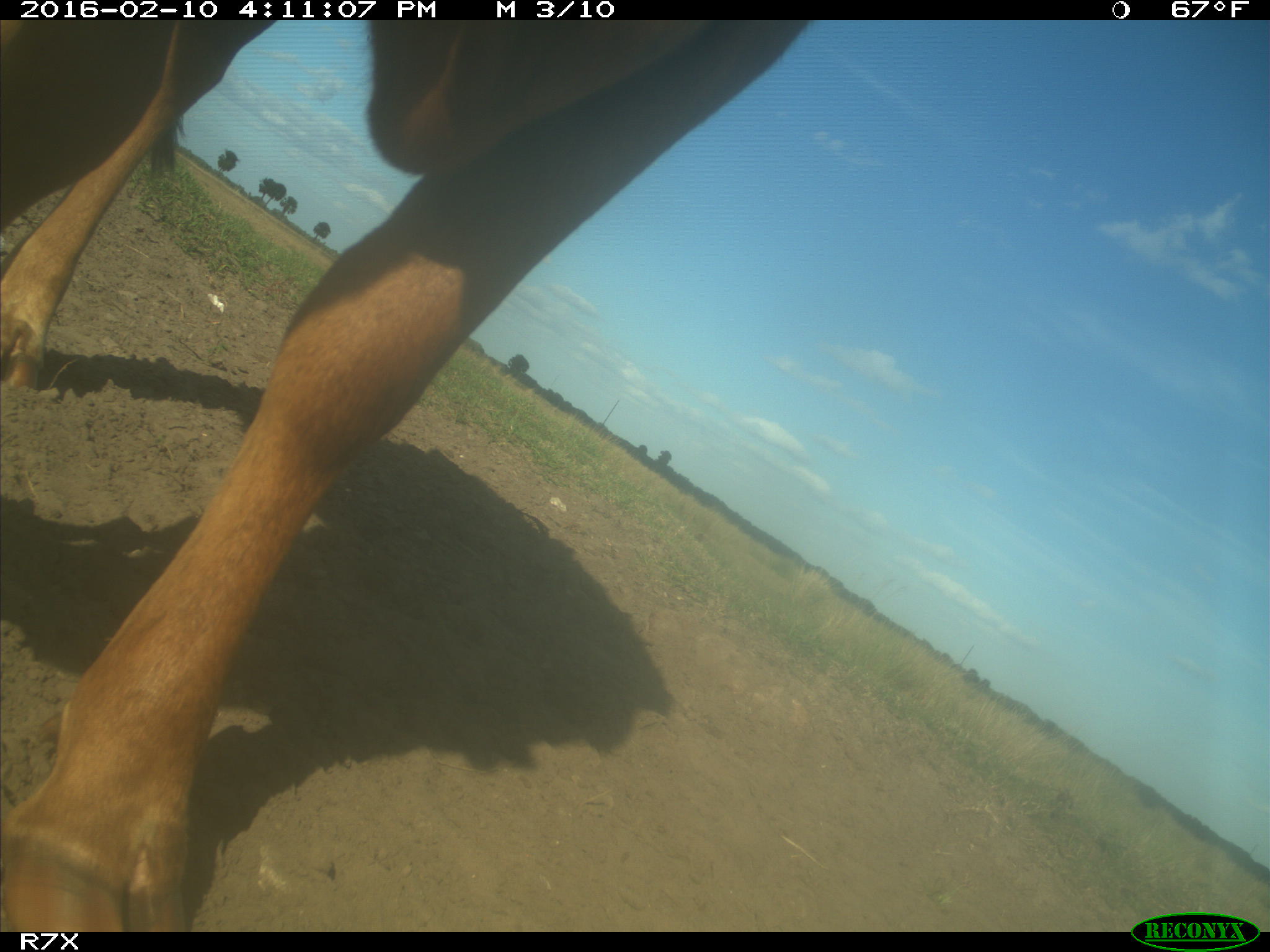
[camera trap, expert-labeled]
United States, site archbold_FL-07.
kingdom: Animalia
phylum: Chordata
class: Mammalia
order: Artiodactyla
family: Bovidae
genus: Bos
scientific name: Bos taurus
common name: domestic cow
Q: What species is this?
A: Bos taurus (domestic cow).